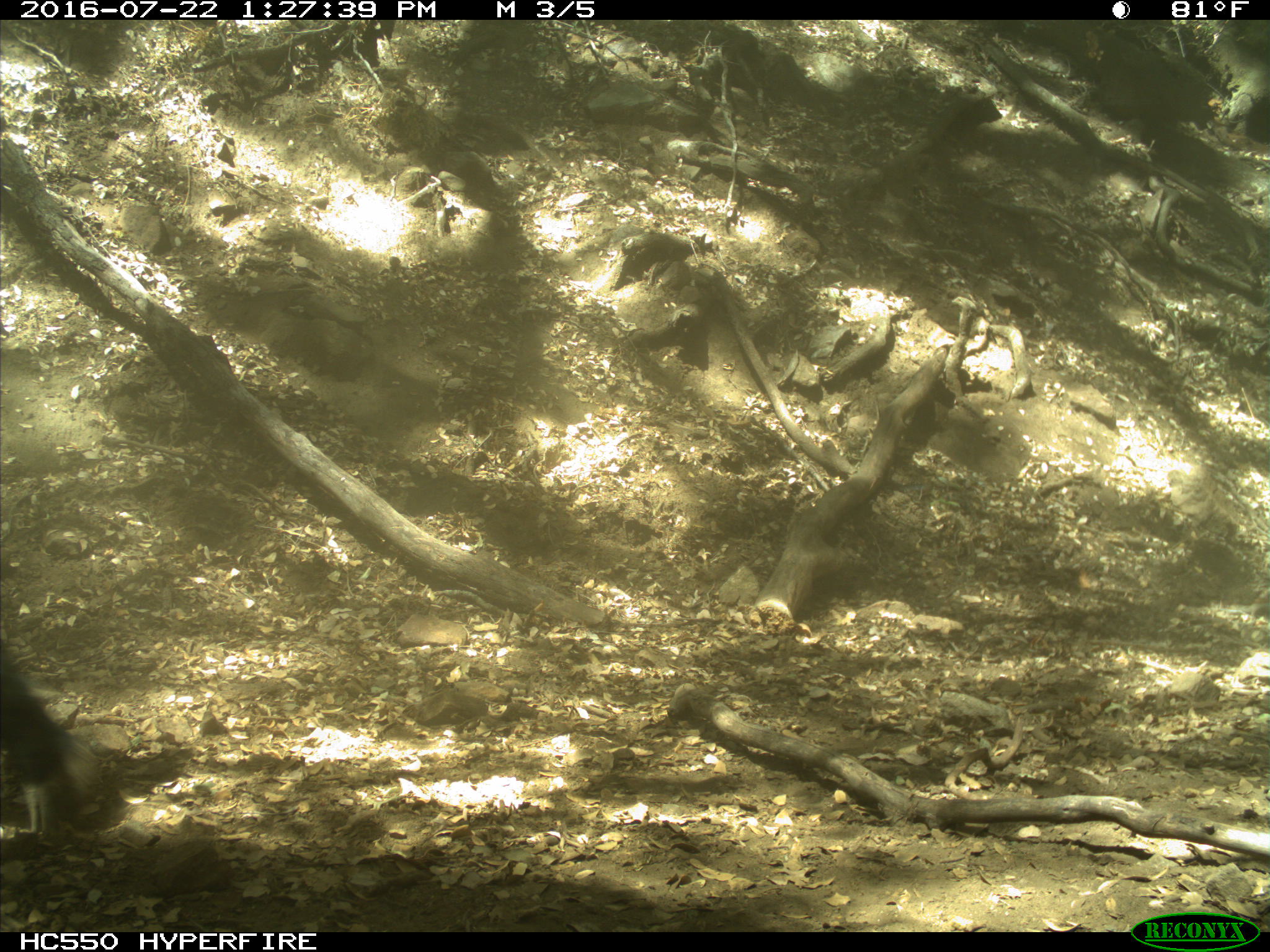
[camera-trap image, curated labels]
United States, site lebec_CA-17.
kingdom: Animalia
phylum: Chordata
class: Mammalia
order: Artiodactyla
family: Bovidae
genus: Bos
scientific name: Bos taurus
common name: domestic cow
Bos taurus (domestic cow).